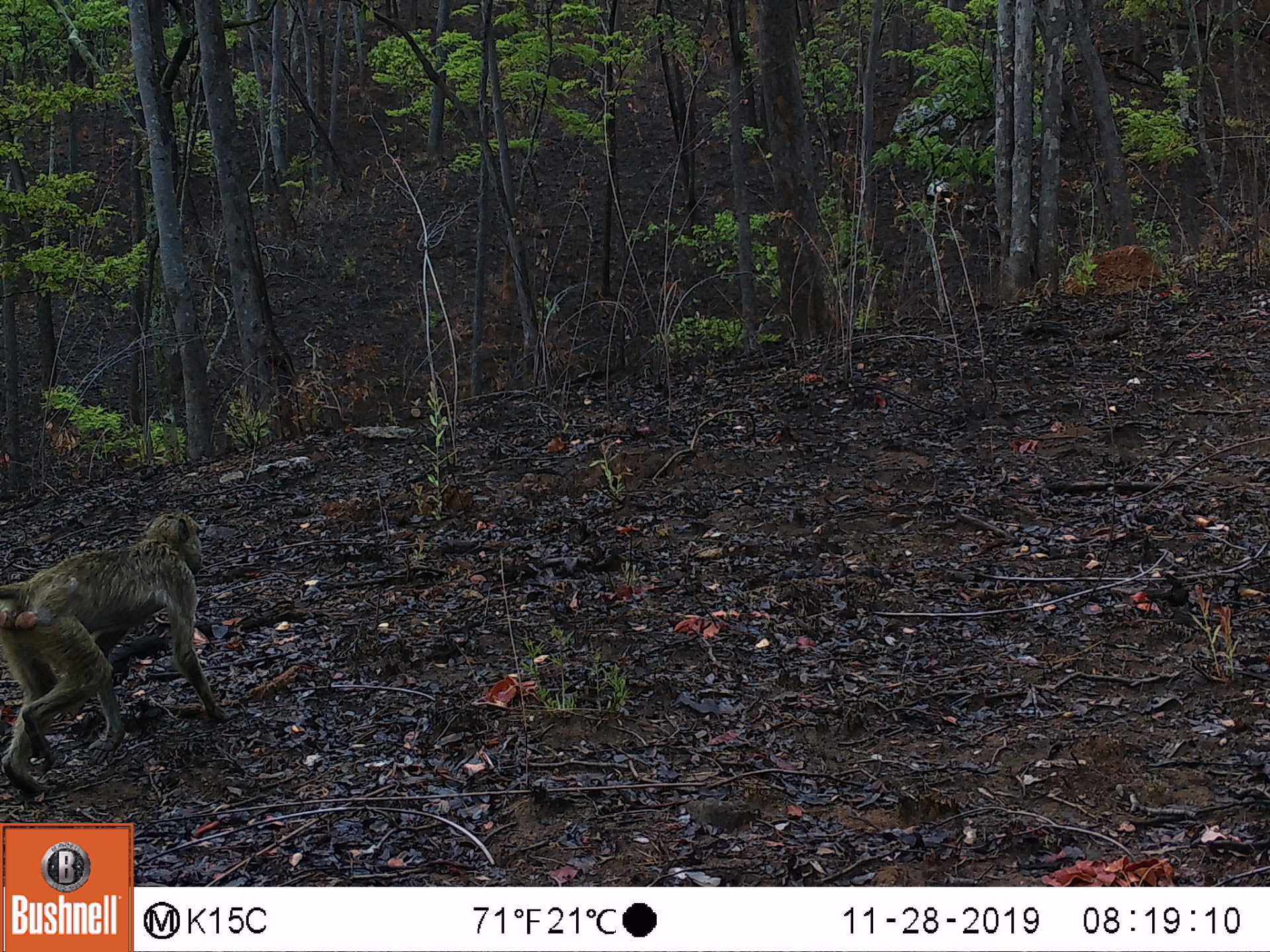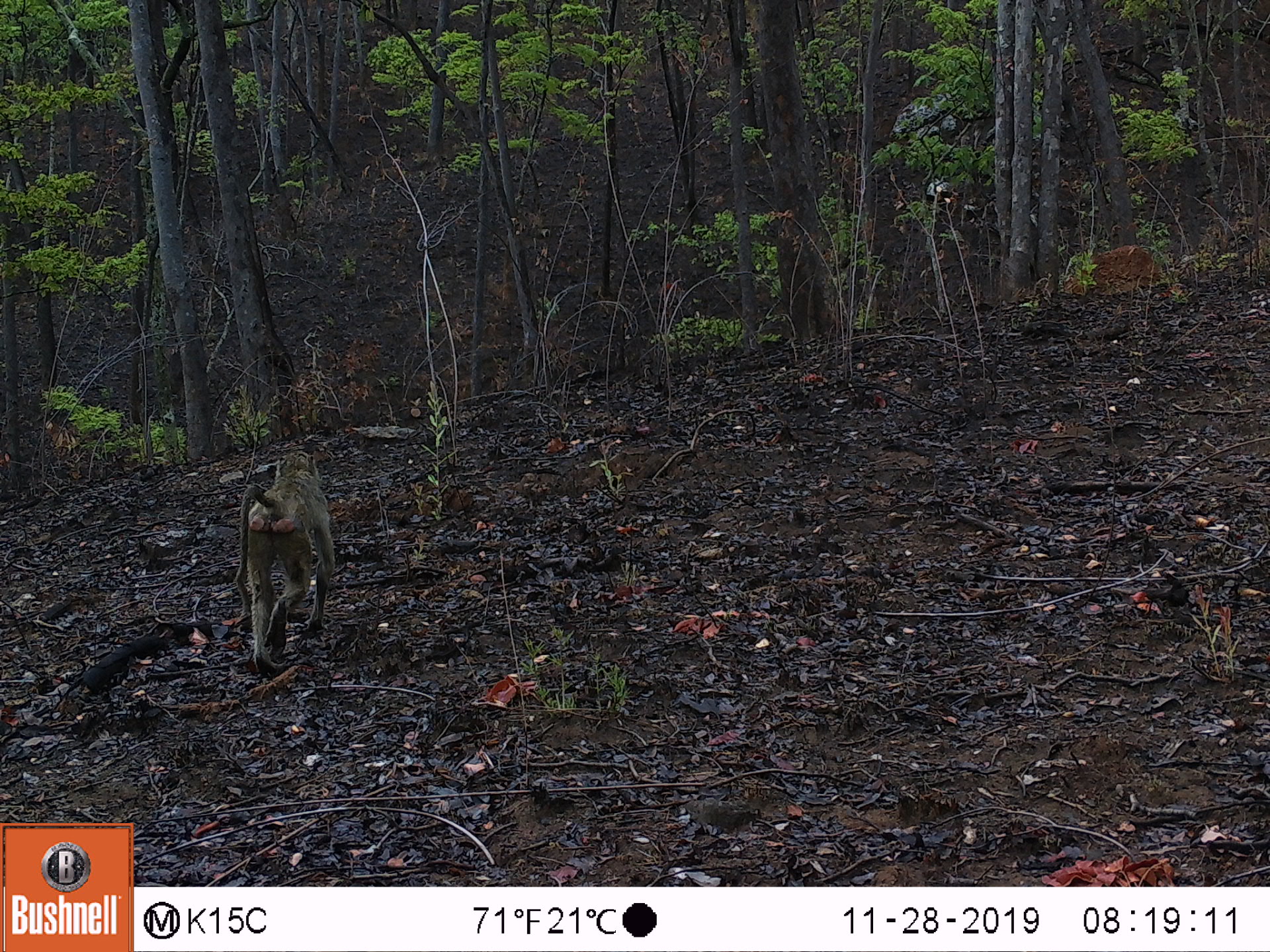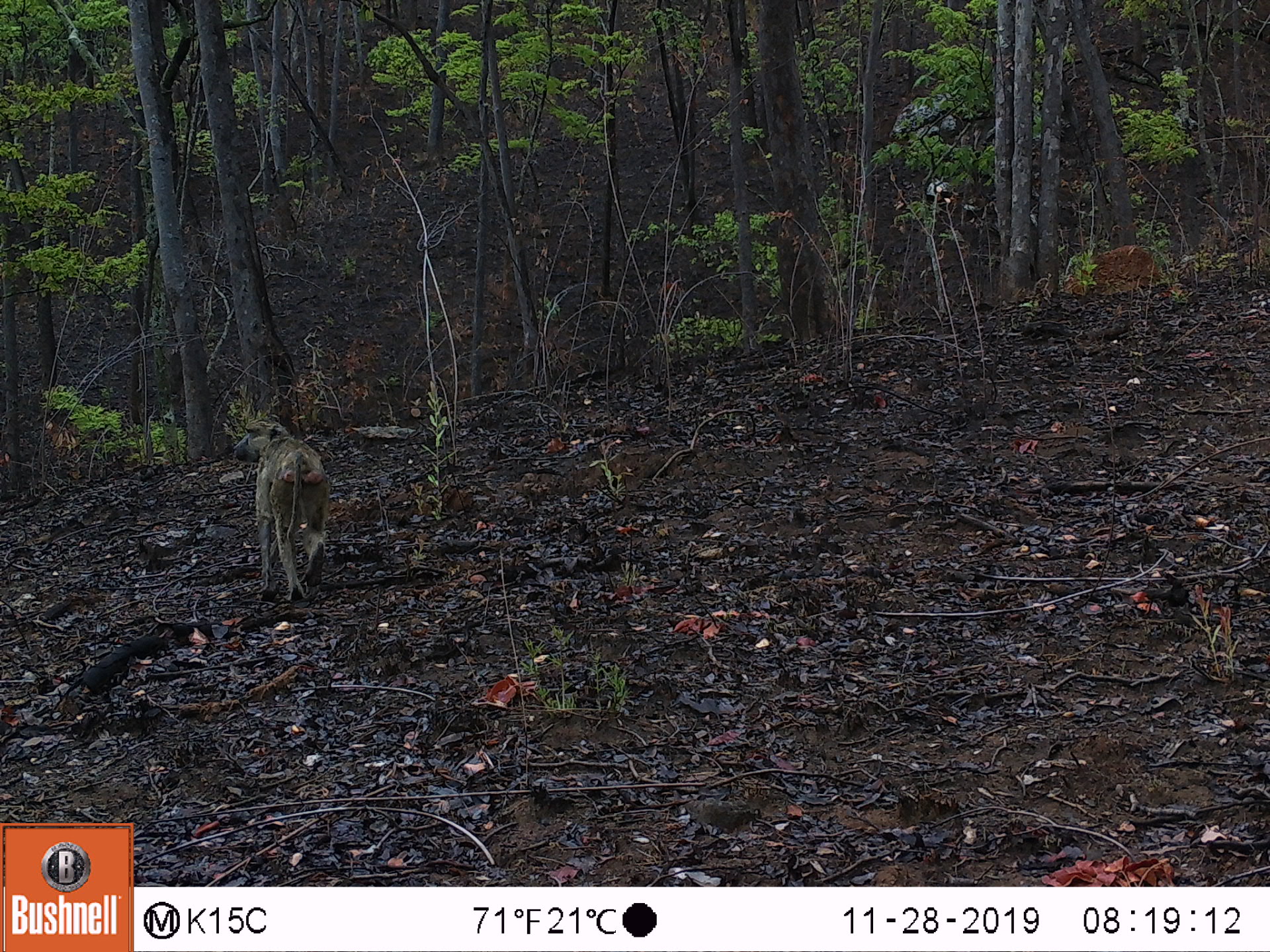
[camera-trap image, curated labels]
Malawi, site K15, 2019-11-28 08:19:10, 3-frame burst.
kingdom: Animalia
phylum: Chordata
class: Mammalia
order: Primates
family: Cercopithecidae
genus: Papio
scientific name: Papio cynocephalus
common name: yellow baboon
Yellow baboon (Papio cynocephalus), count 1.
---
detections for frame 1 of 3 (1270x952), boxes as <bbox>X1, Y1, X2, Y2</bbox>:
yellow baboon: <bbox>0, 510, 219, 797</bbox>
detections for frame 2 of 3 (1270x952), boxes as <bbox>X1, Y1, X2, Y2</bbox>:
yellow baboon: <bbox>231, 443, 342, 678</bbox>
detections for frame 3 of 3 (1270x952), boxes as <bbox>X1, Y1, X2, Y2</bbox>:
yellow baboon: <bbox>234, 411, 330, 599</bbox>